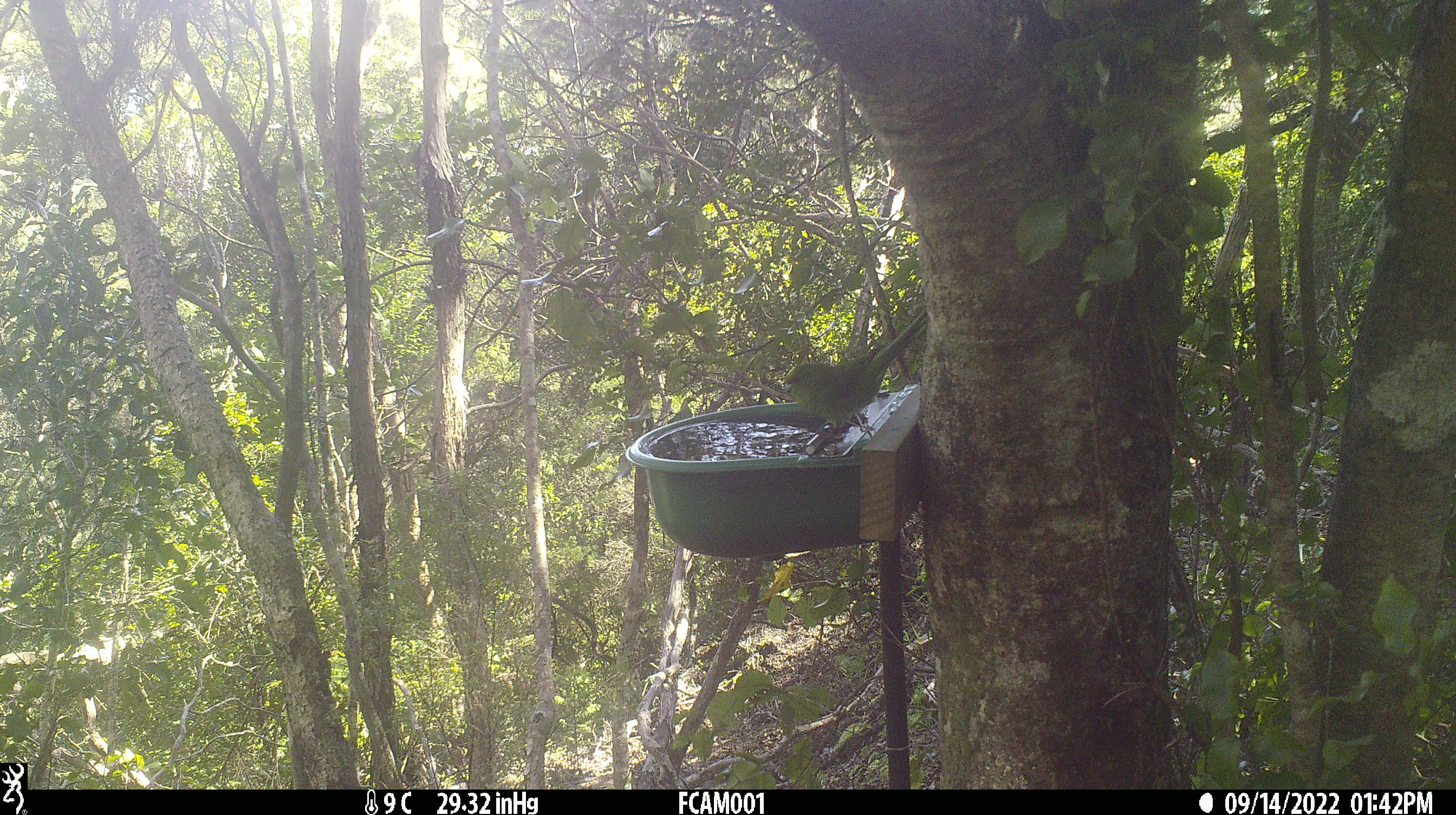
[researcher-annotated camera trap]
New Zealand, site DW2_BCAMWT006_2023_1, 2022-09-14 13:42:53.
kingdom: Animalia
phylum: Chordata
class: Aves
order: Psittaciformes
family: Psittaculidae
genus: Cyanoramphus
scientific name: Cyanoramphus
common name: parakeet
Parakeet (Cyanoramphus).